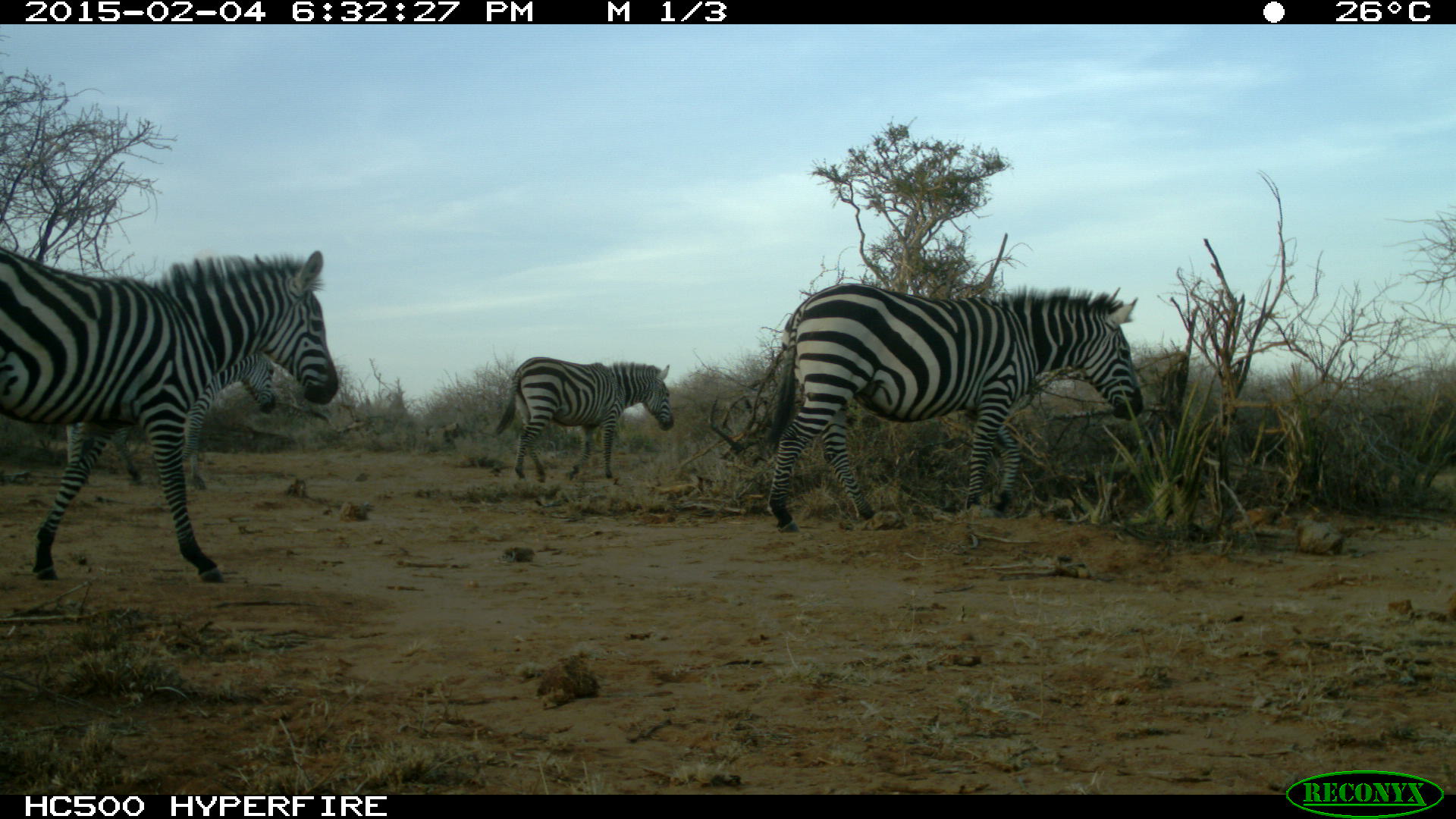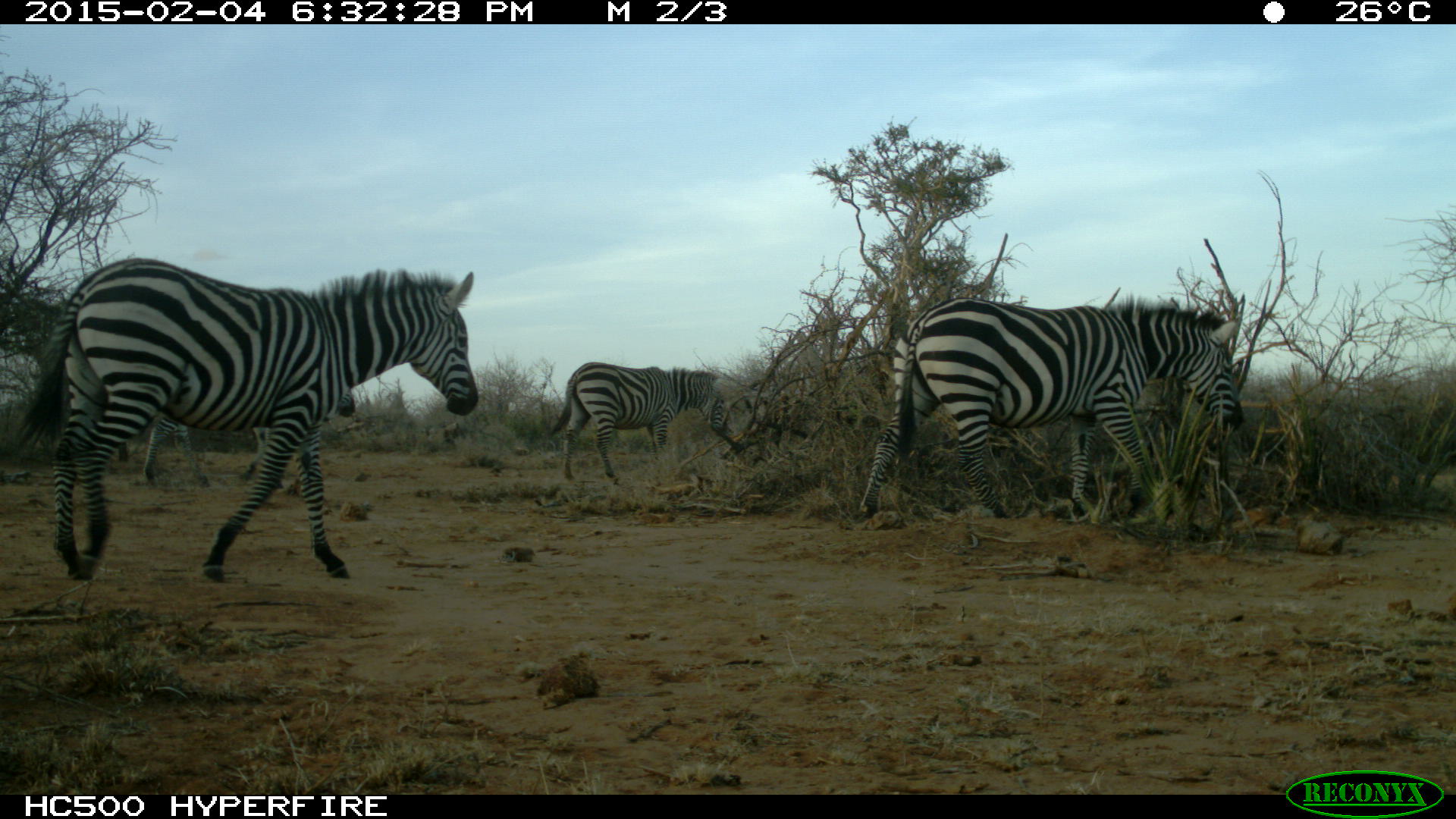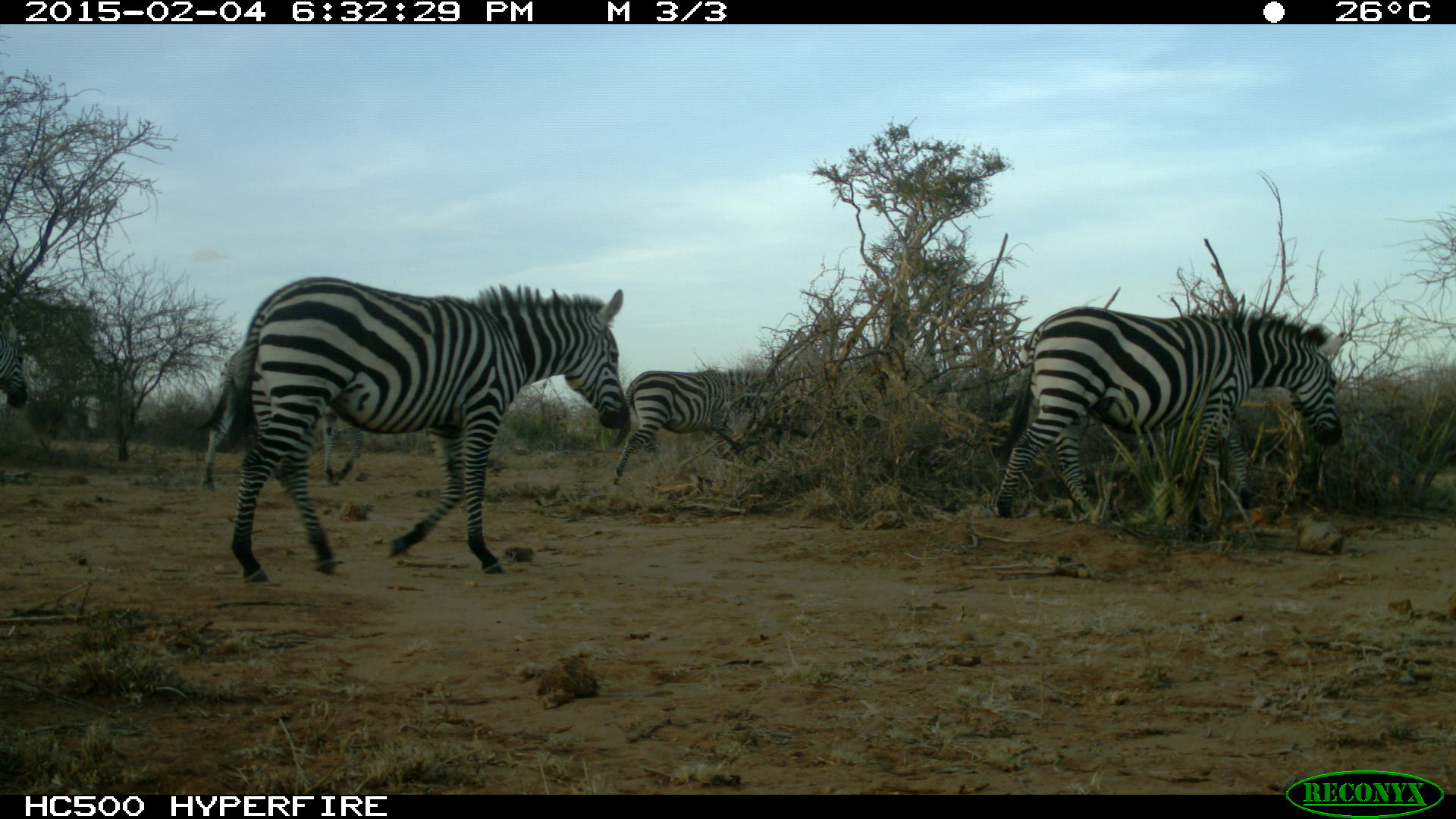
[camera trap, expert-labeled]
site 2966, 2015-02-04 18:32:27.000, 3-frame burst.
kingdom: Animalia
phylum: Chordata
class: Mammalia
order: Perissodactyla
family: Equidae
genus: Equus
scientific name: Equus quagga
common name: plains zebra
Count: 4.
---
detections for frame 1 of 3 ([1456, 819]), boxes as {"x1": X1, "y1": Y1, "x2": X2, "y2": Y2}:
equus quagga: {"x1": 1, "y1": 243, "x2": 340, "y2": 582}; {"x1": 761, "y1": 281, "x2": 1143, "y2": 532}; {"x1": 61, "y1": 346, "x2": 279, "y2": 490}; {"x1": 495, "y1": 356, "x2": 675, "y2": 482}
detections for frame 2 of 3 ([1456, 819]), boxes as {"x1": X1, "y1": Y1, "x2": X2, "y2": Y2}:
equus quagga: {"x1": 13, "y1": 256, "x2": 481, "y2": 582}; {"x1": 862, "y1": 292, "x2": 1246, "y2": 519}; {"x1": 142, "y1": 350, "x2": 357, "y2": 484}; {"x1": 550, "y1": 357, "x2": 732, "y2": 483}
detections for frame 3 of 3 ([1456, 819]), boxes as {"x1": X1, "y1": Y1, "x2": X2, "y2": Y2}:
equus quagga: {"x1": 229, "y1": 273, "x2": 627, "y2": 581}; {"x1": 991, "y1": 304, "x2": 1341, "y2": 530}; {"x1": 612, "y1": 369, "x2": 817, "y2": 484}; {"x1": 201, "y1": 340, "x2": 364, "y2": 483}; {"x1": 0, "y1": 329, "x2": 31, "y2": 413}